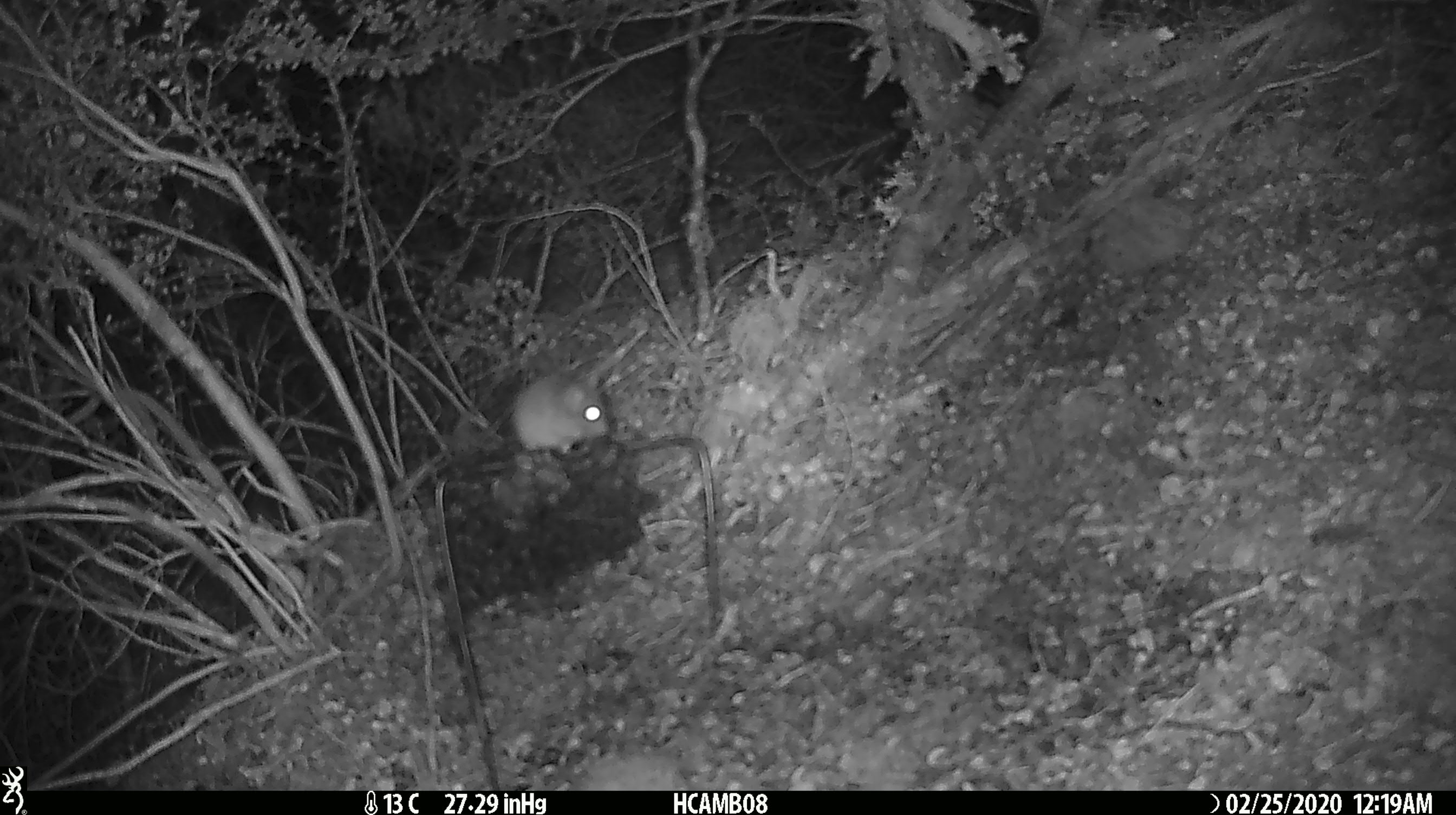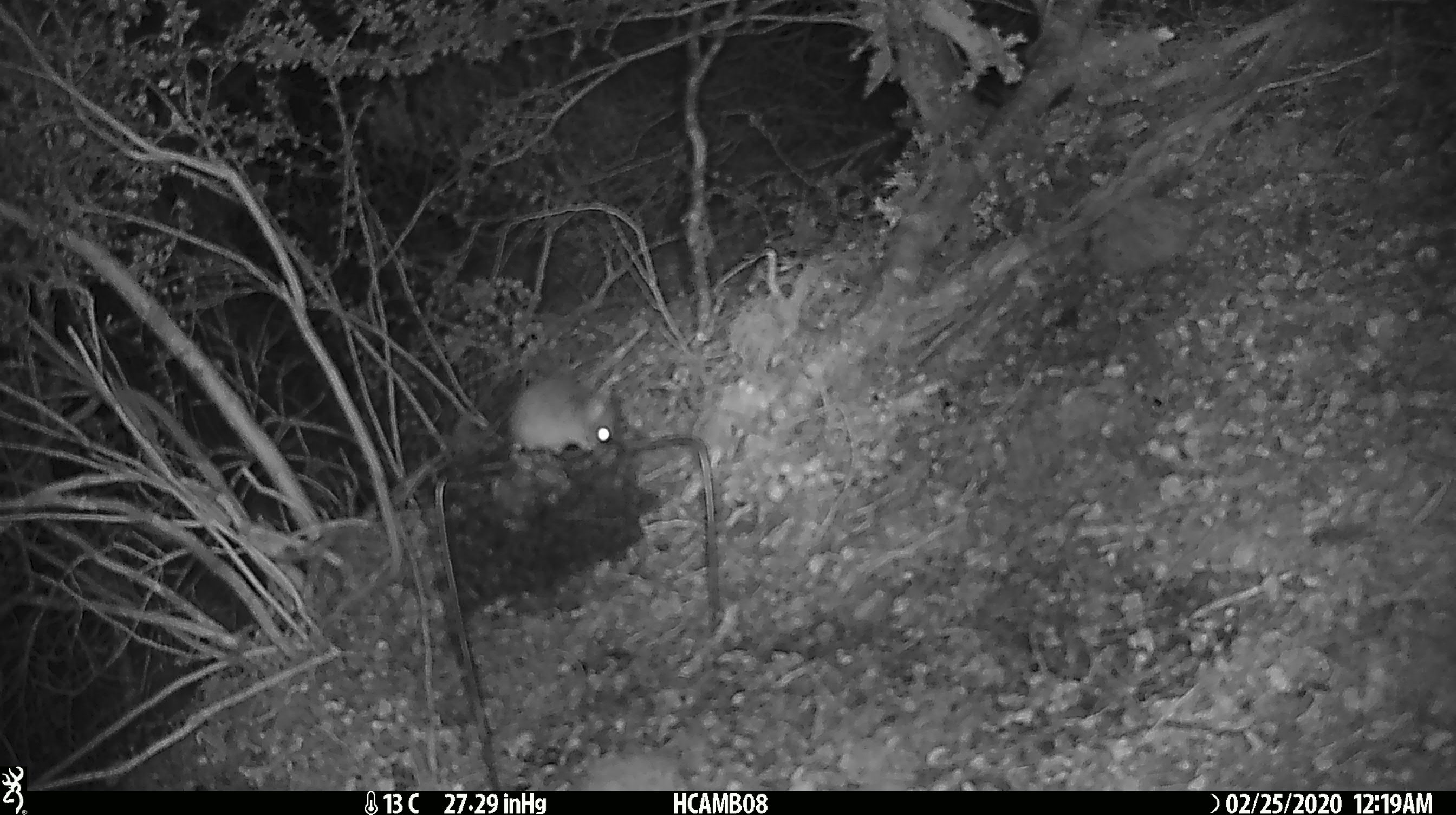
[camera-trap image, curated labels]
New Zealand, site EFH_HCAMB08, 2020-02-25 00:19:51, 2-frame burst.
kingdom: Animalia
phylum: Chordata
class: Mammalia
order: Rodentia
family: Muridae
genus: Mus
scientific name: Mus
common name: mouse